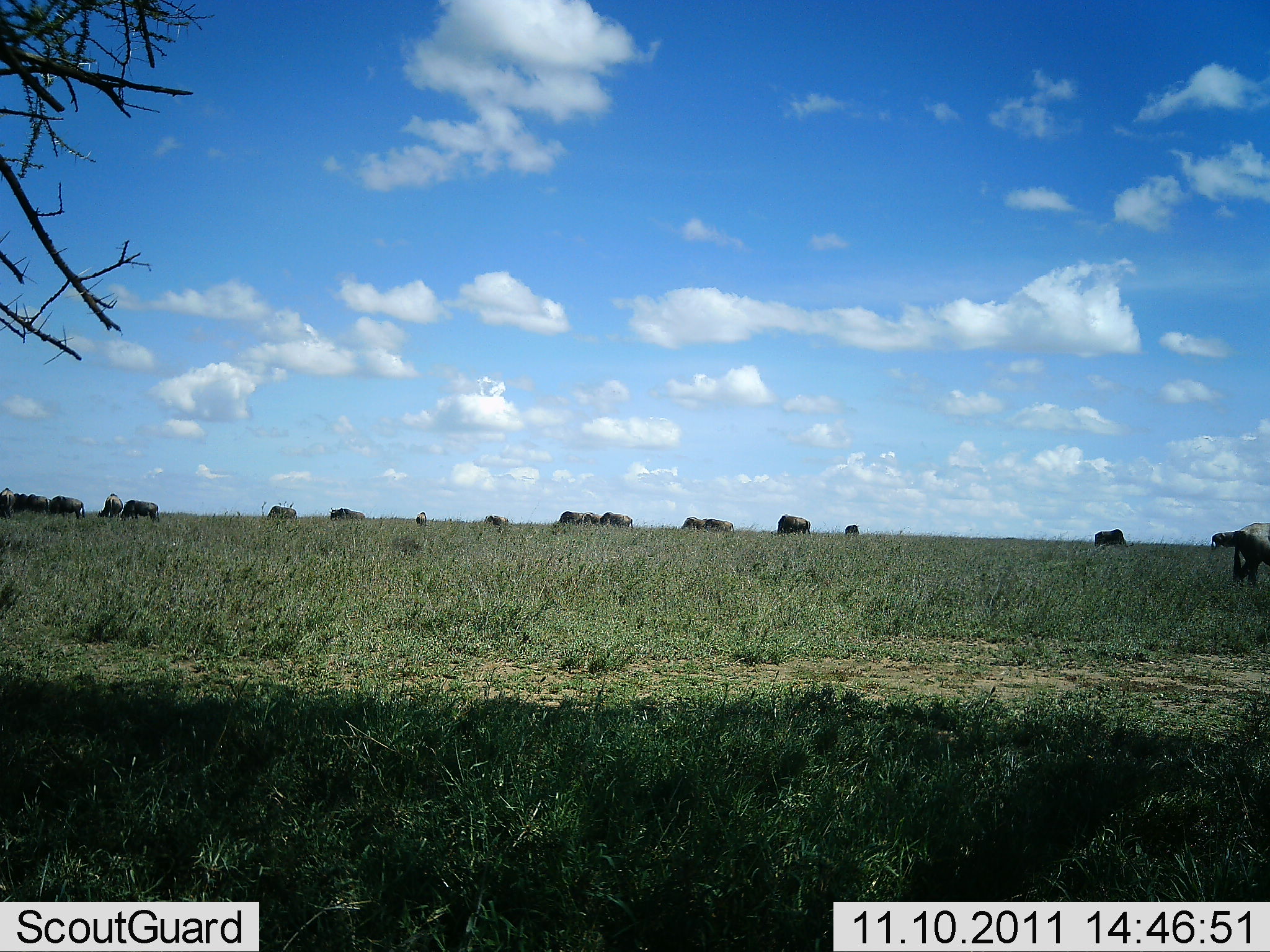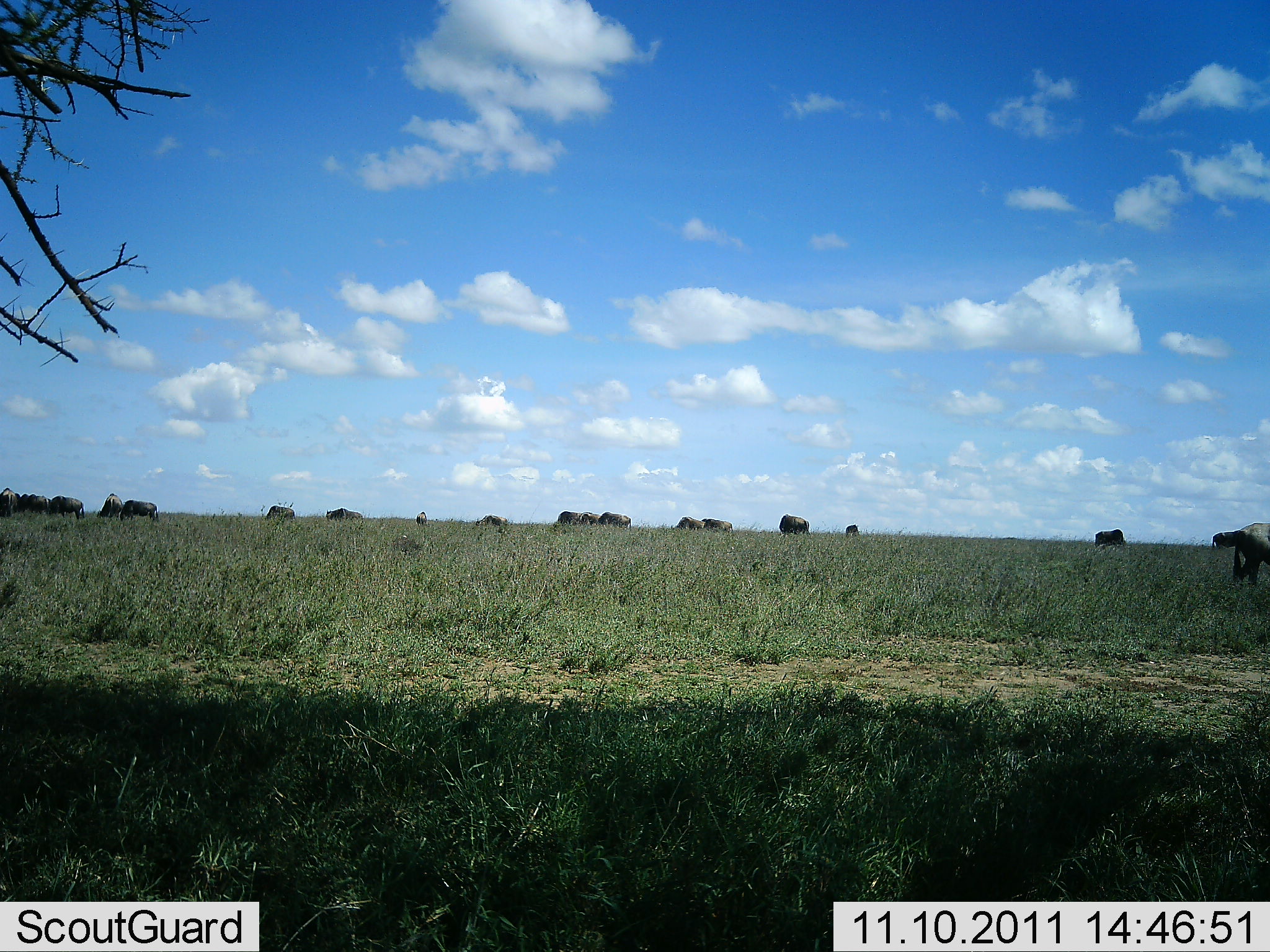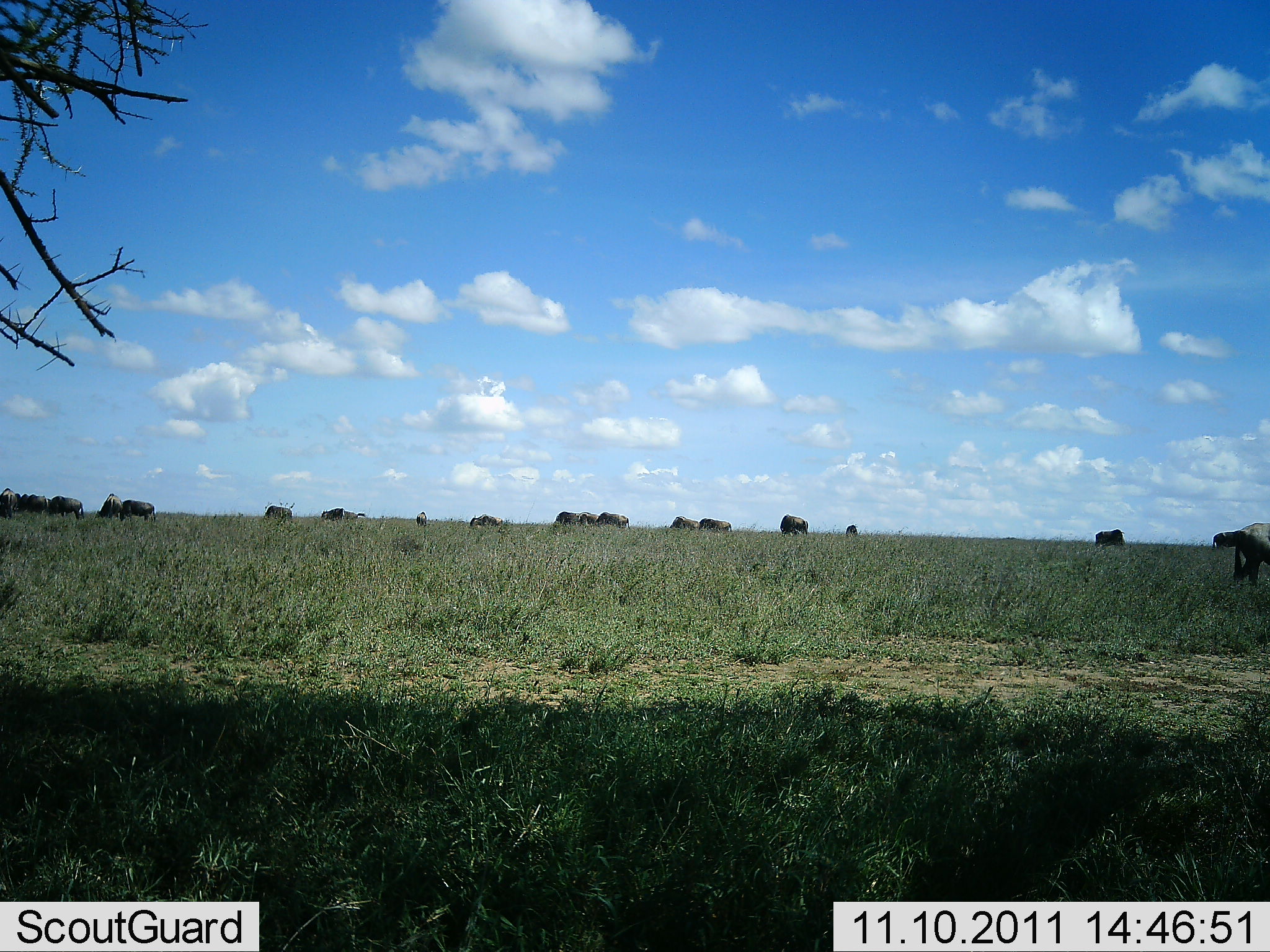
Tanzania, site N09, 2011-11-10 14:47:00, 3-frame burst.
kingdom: Animalia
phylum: Chordata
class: Mammalia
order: Artiodactyla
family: Bovidae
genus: Connochaetes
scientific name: Connochaetes taurinus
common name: blue wildebeest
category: wildebeest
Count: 11-50.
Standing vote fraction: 15%.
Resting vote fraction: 8%.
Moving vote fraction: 31%.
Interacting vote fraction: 8%.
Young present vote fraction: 0%.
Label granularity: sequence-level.